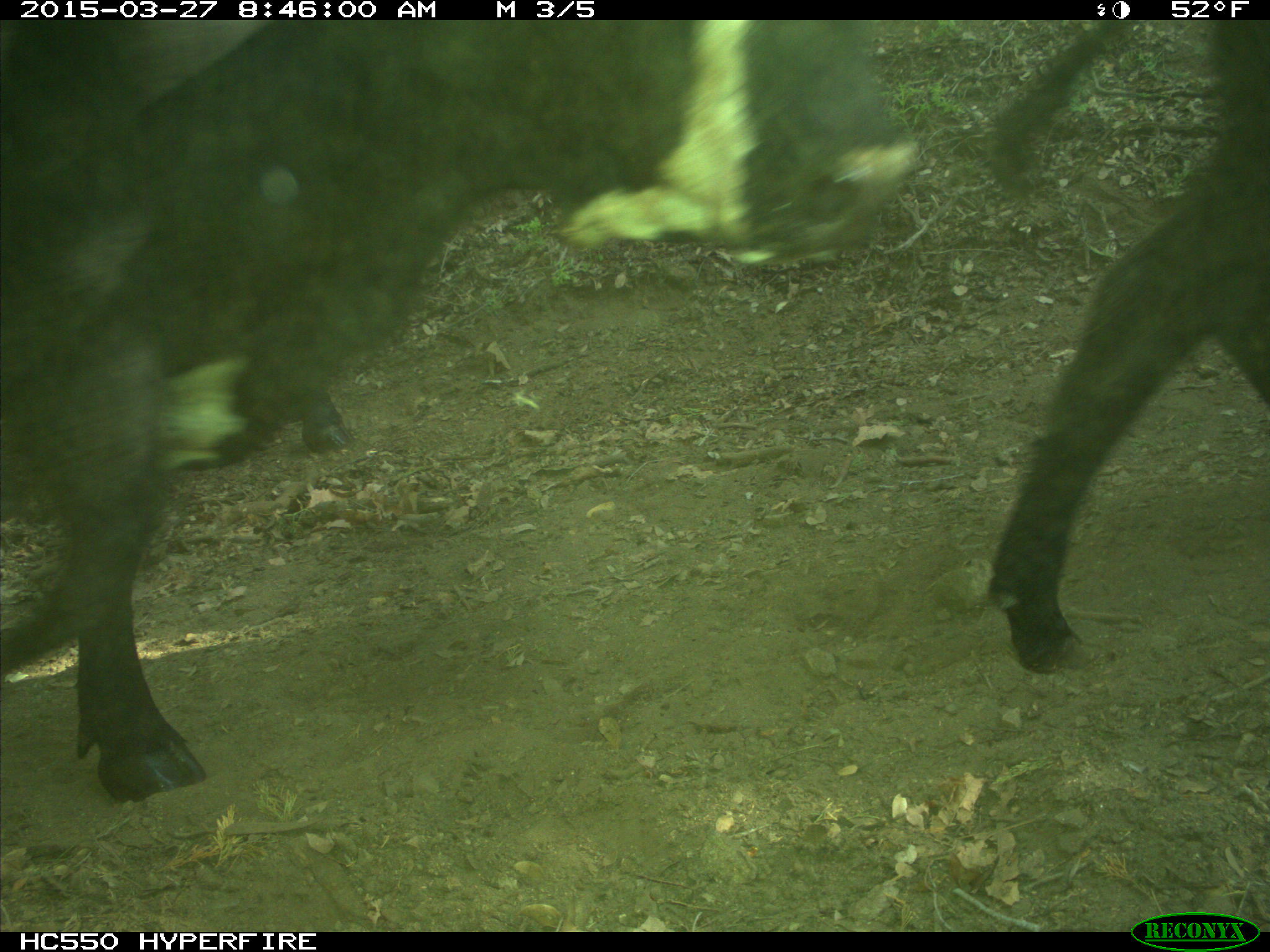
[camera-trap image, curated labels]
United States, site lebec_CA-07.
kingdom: Animalia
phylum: Chordata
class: Mammalia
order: Artiodactyla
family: Bovidae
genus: Bos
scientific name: Bos taurus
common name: domestic cow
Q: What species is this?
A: Bos taurus (domestic cow).